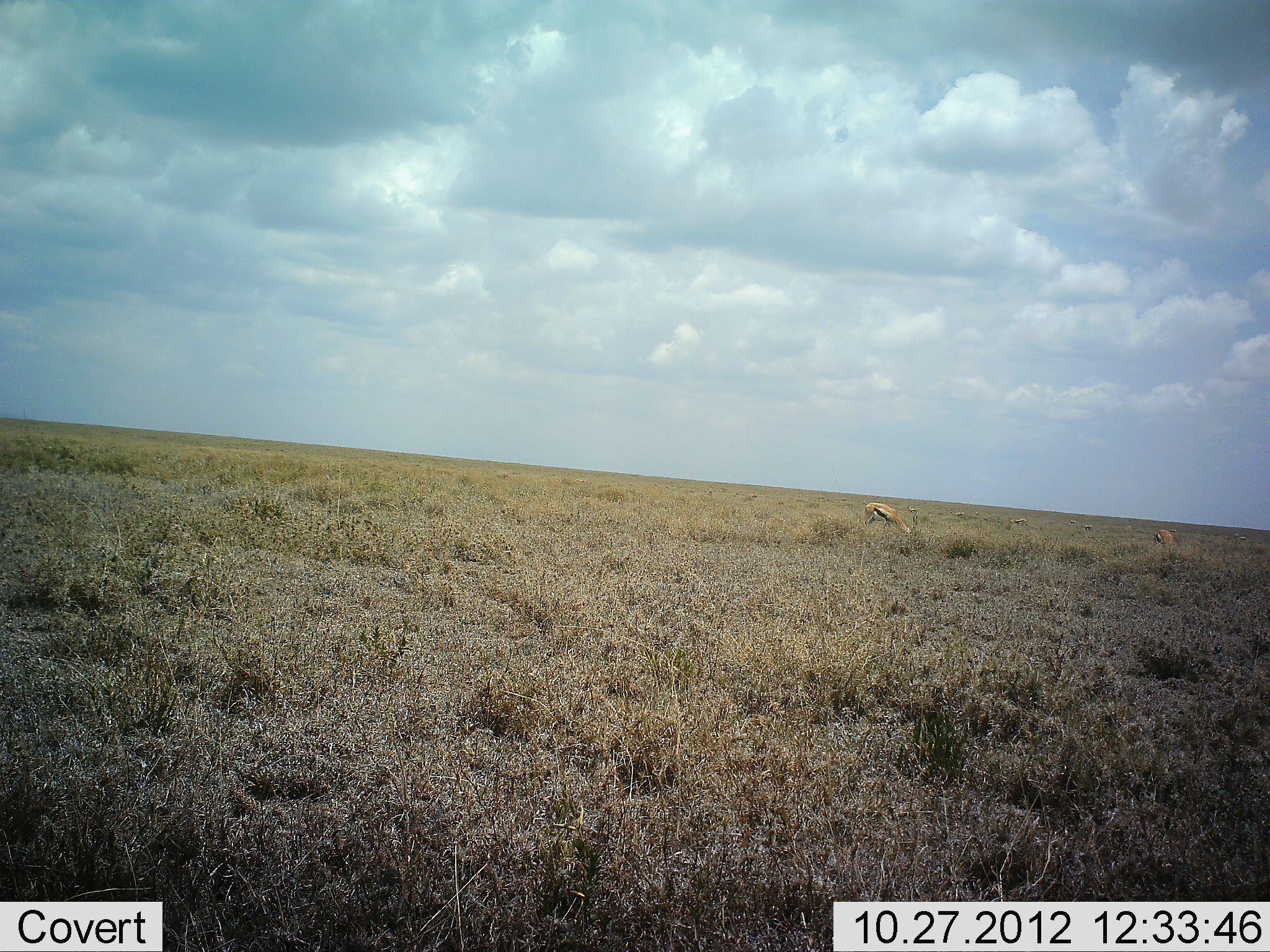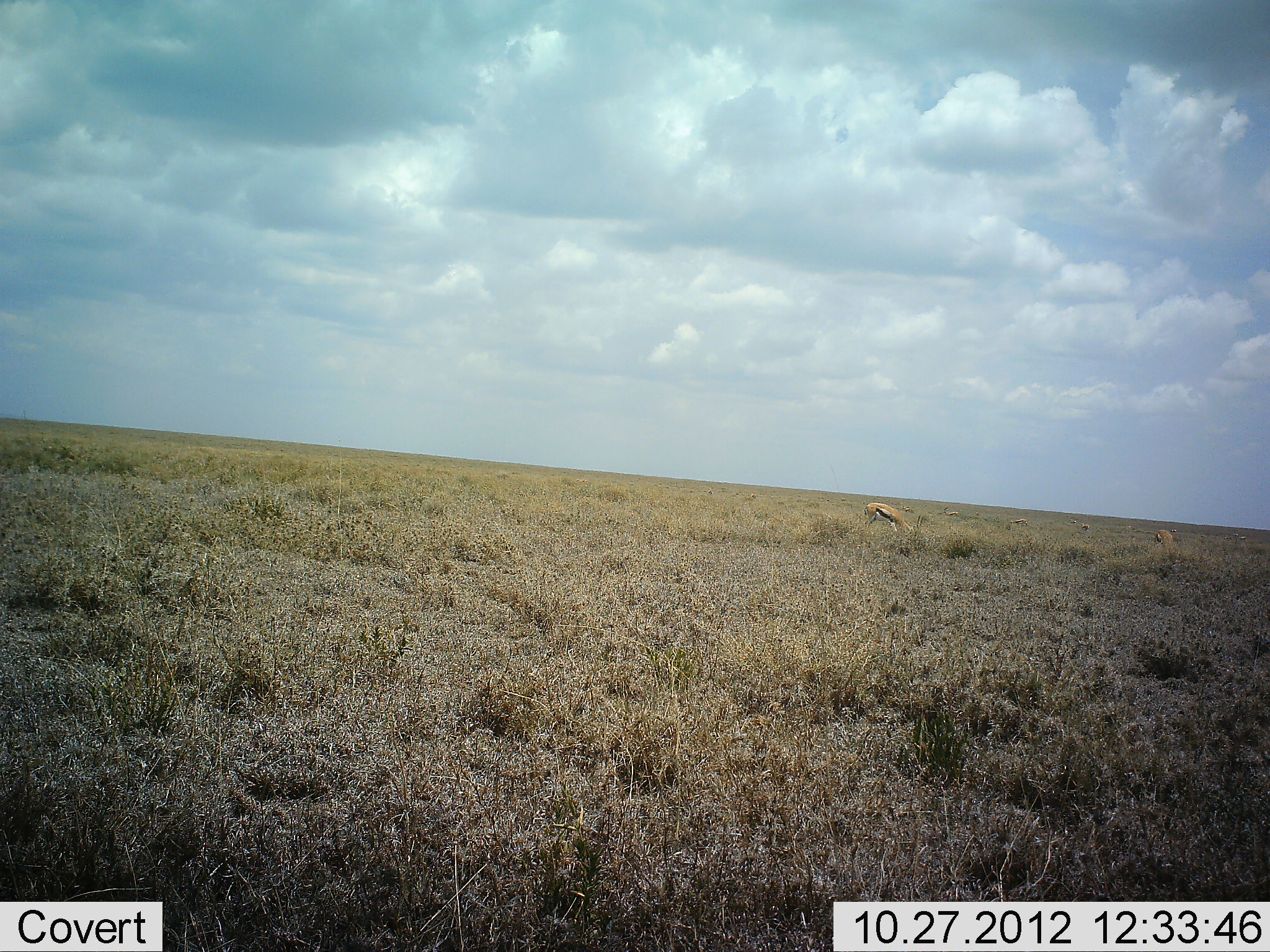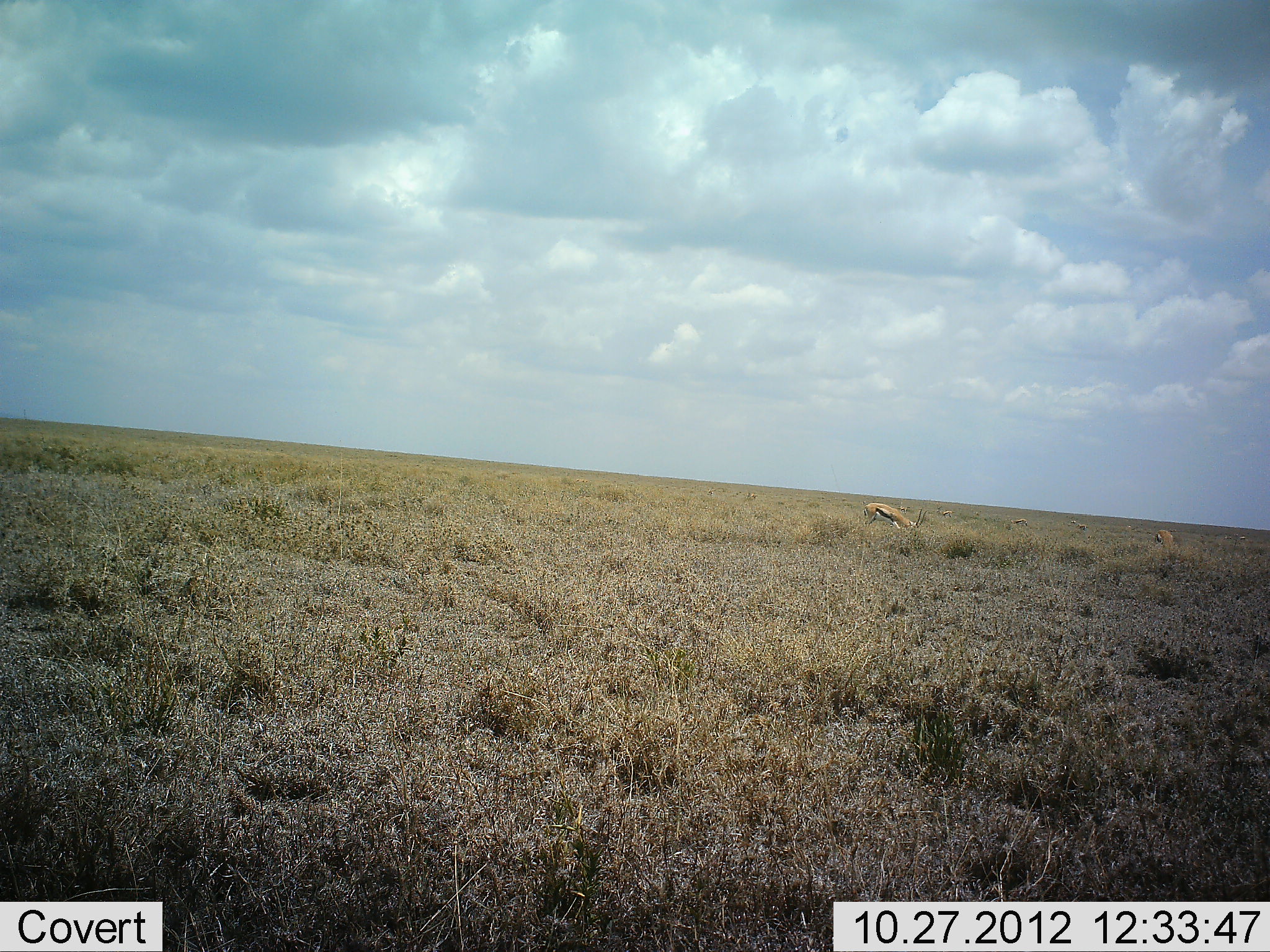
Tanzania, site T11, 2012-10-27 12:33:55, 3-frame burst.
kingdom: Animalia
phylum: Chordata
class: Mammalia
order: Artiodactyla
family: Bovidae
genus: Eudorcas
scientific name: Eudorcas thomsonii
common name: thomson's gazelle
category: gazellethomsons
Gazellethomsons (thomson's gazelle) (Eudorcas thomsonii), count 2. Behavior (volunteer vote fractions): standing 30%, resting 0%, moving 0%, interacting 0%. Young present (vote fraction): 0%. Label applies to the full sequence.